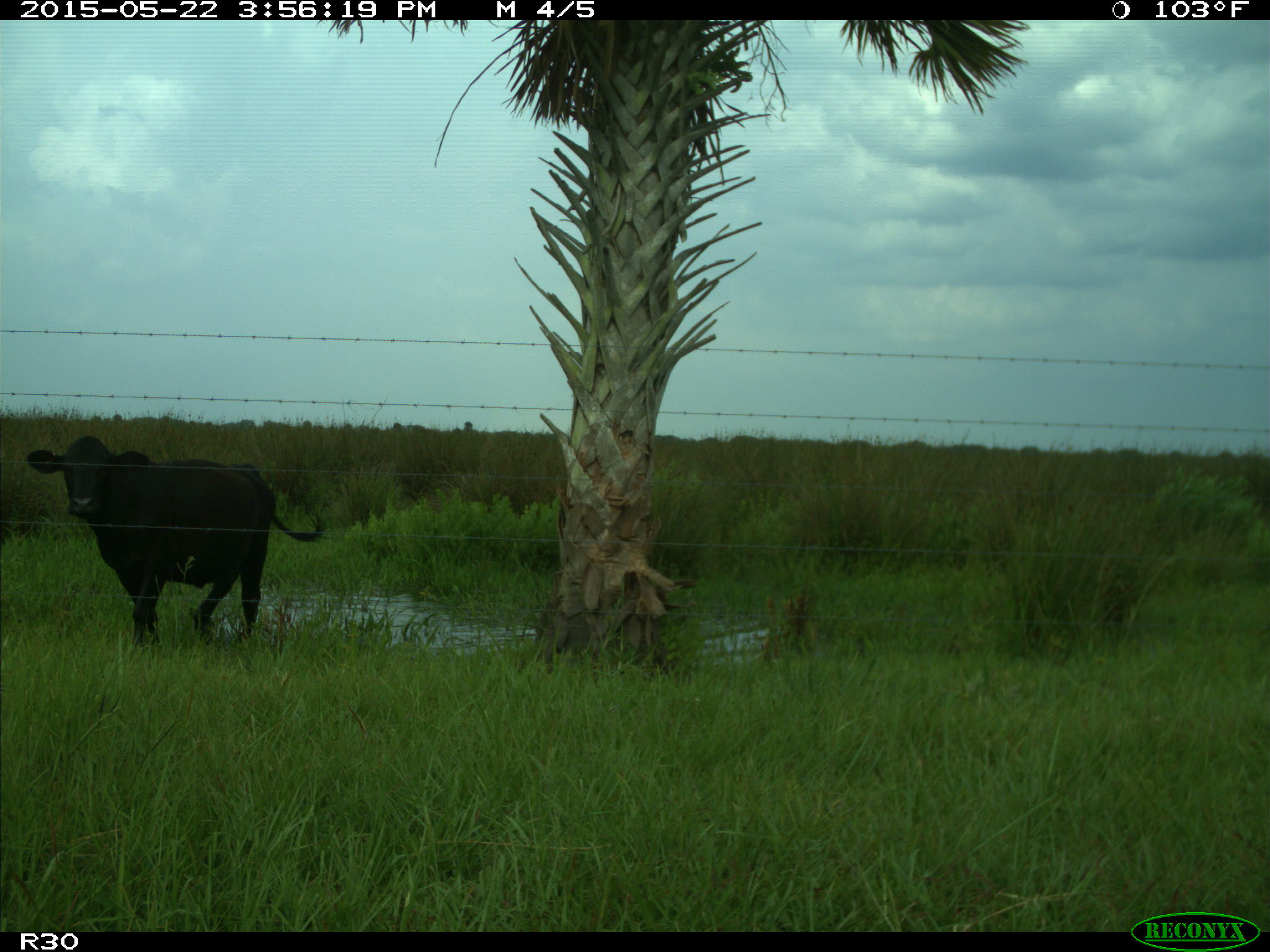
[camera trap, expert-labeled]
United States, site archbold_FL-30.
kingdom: Animalia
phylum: Chordata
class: Mammalia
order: Artiodactyla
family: Bovidae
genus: Bos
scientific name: Bos taurus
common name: domestic cow